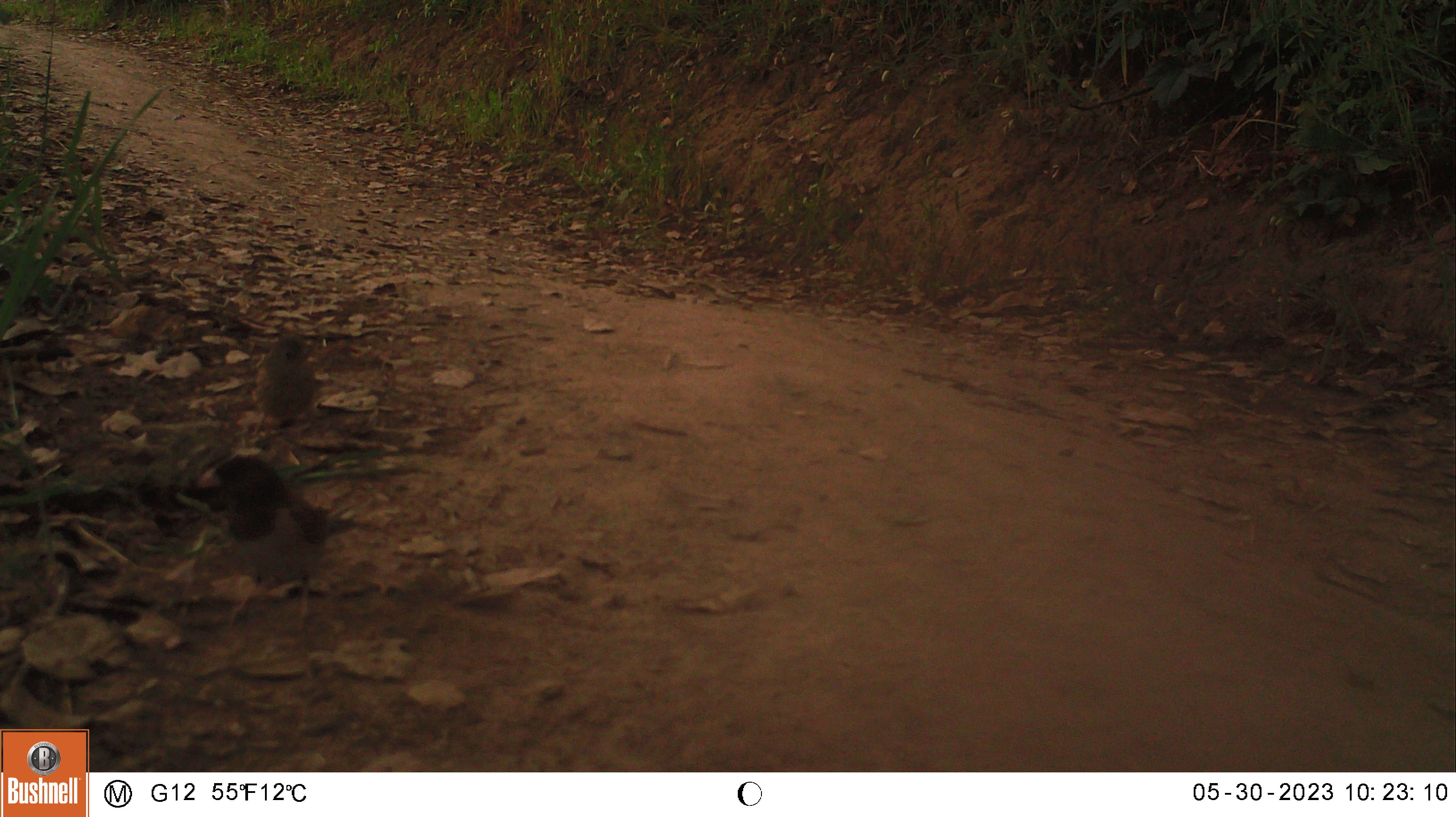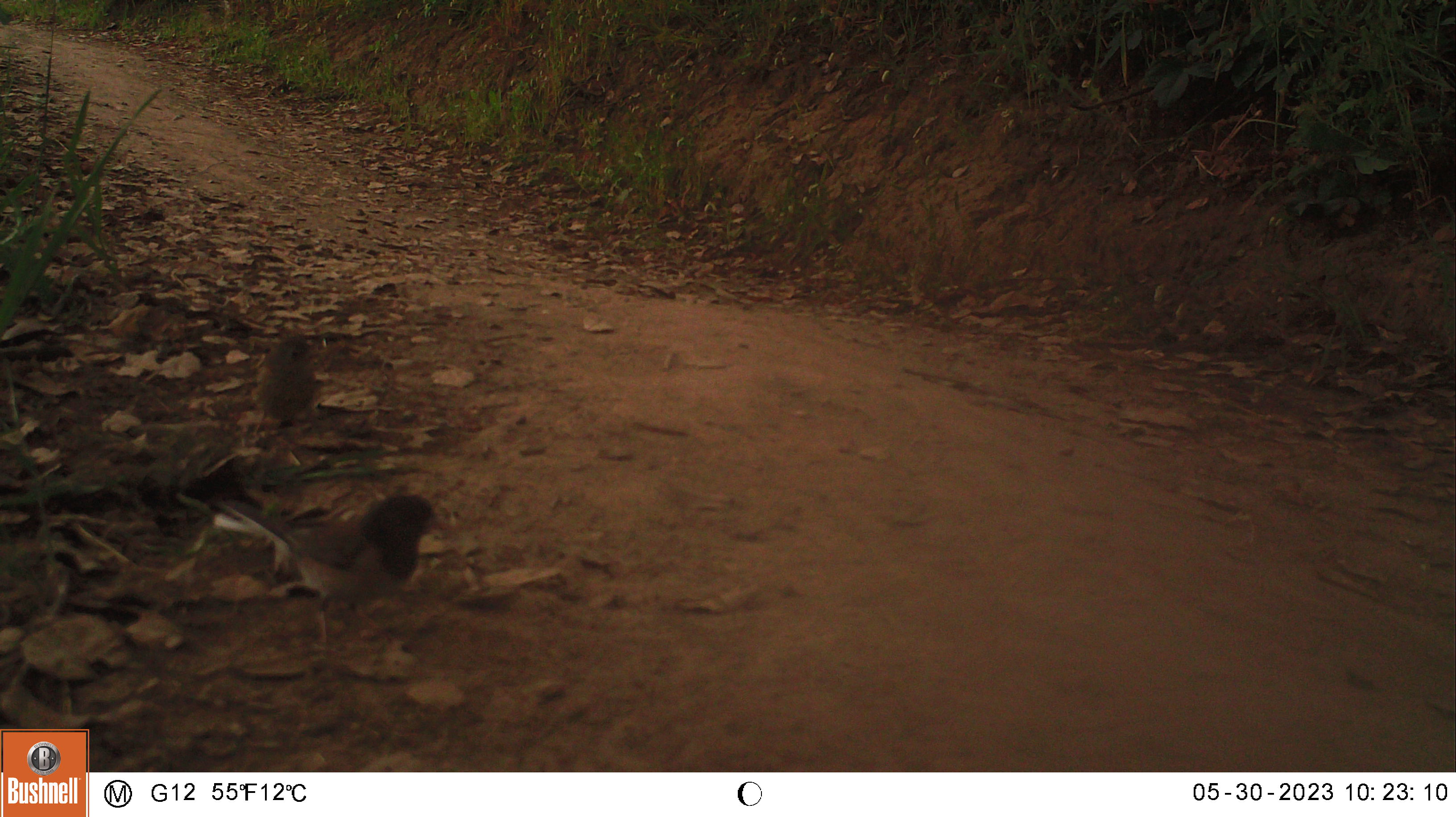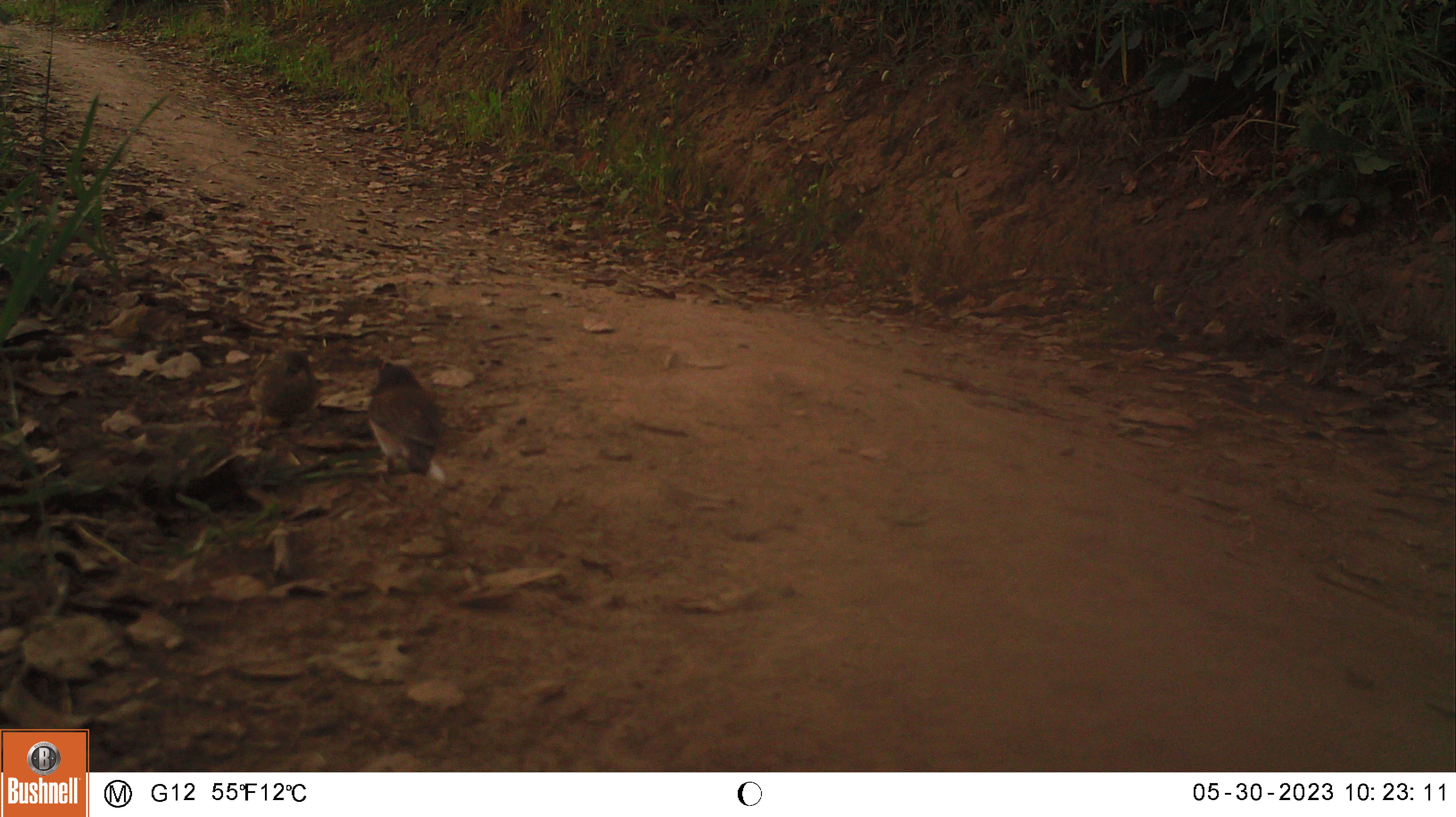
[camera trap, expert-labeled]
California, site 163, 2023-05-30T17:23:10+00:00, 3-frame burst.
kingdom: Animalia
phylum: Chordata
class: Aves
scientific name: Aves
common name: bird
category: unknown bird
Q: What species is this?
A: Unknown bird (bird) (Aves).